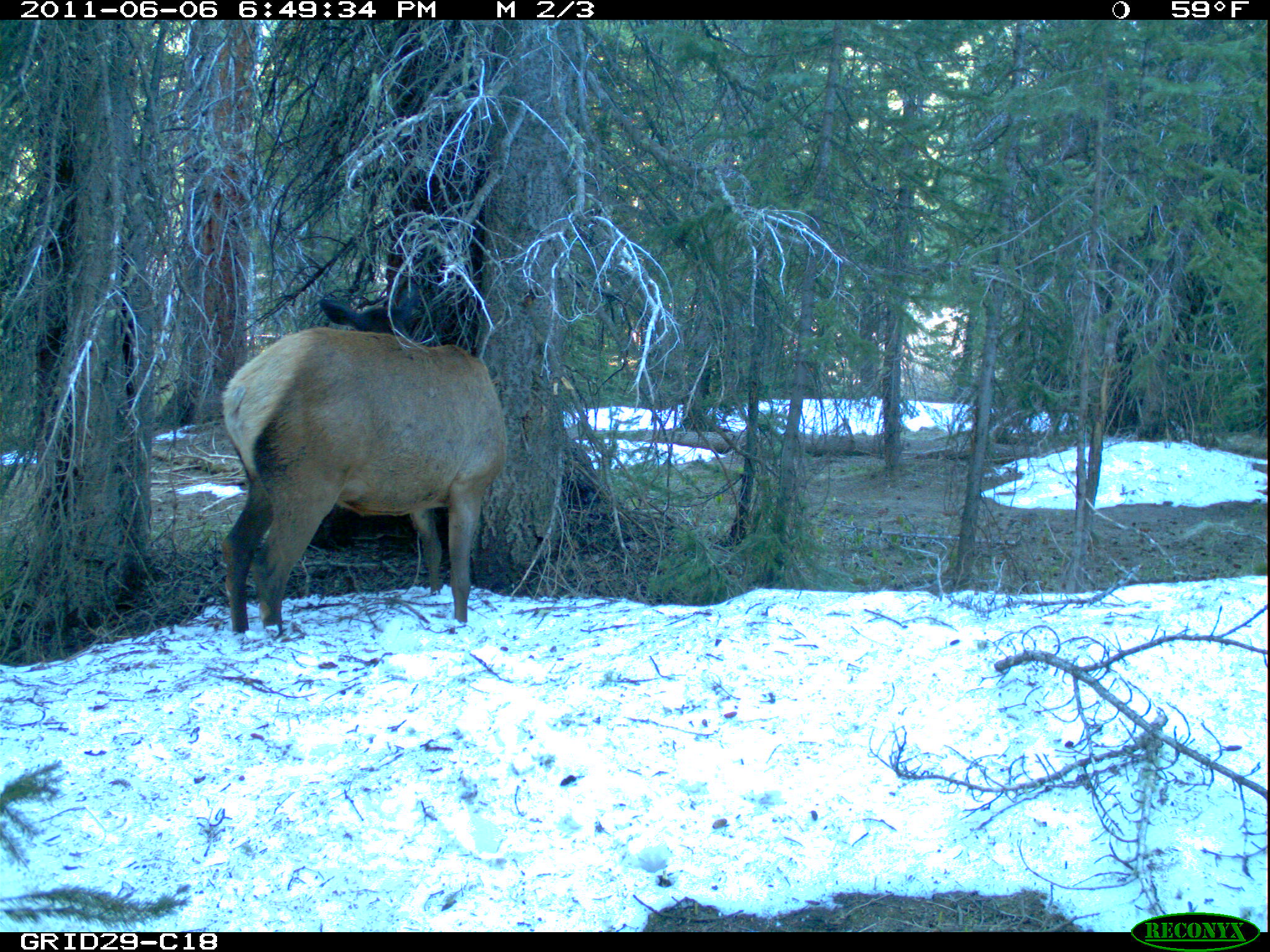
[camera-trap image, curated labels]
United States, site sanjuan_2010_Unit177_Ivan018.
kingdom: Animalia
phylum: Chordata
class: Mammalia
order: Artiodactyla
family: Cervidae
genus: Cervus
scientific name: Cervus elaphus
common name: red deer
Cervus elaphus (red deer).